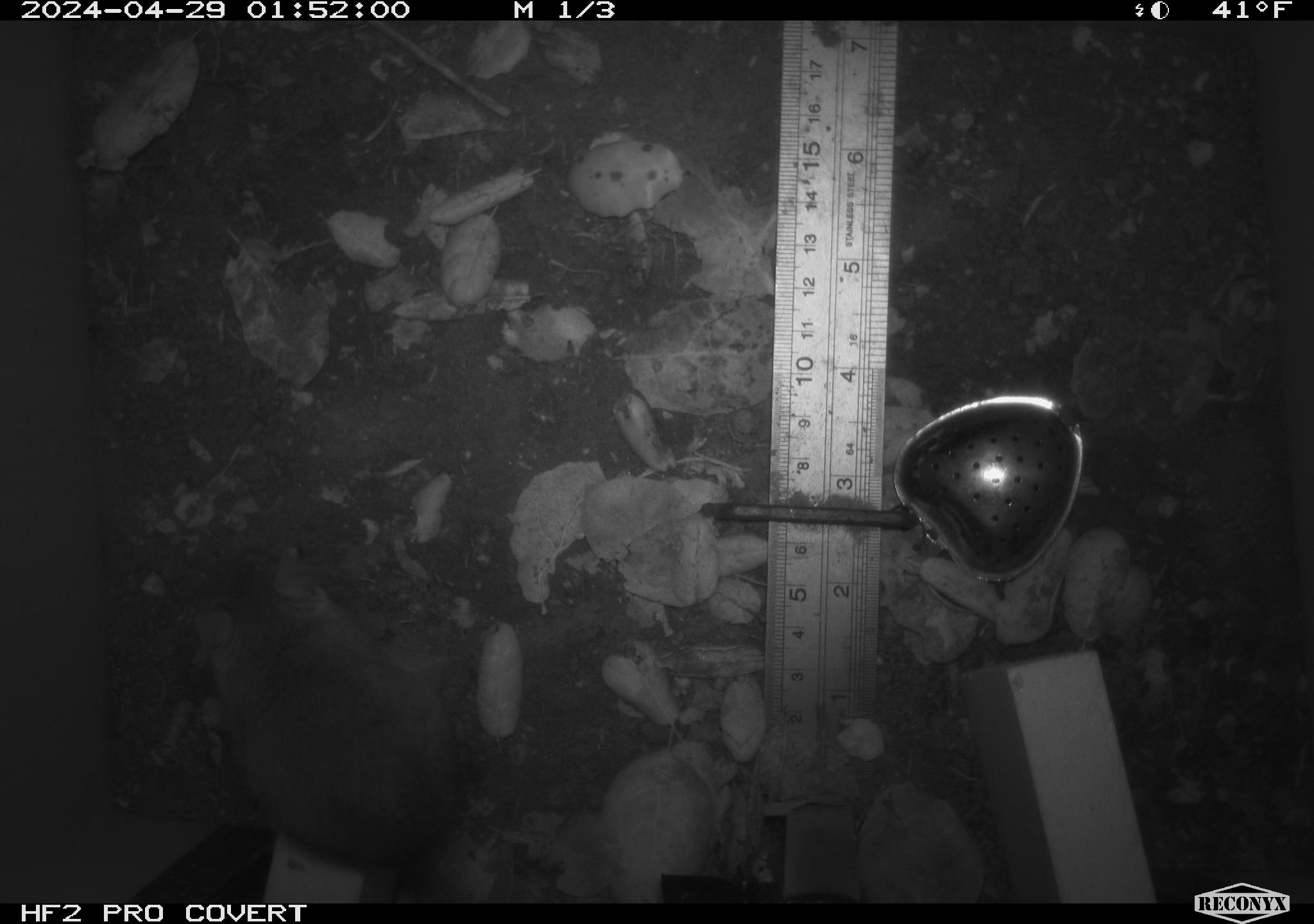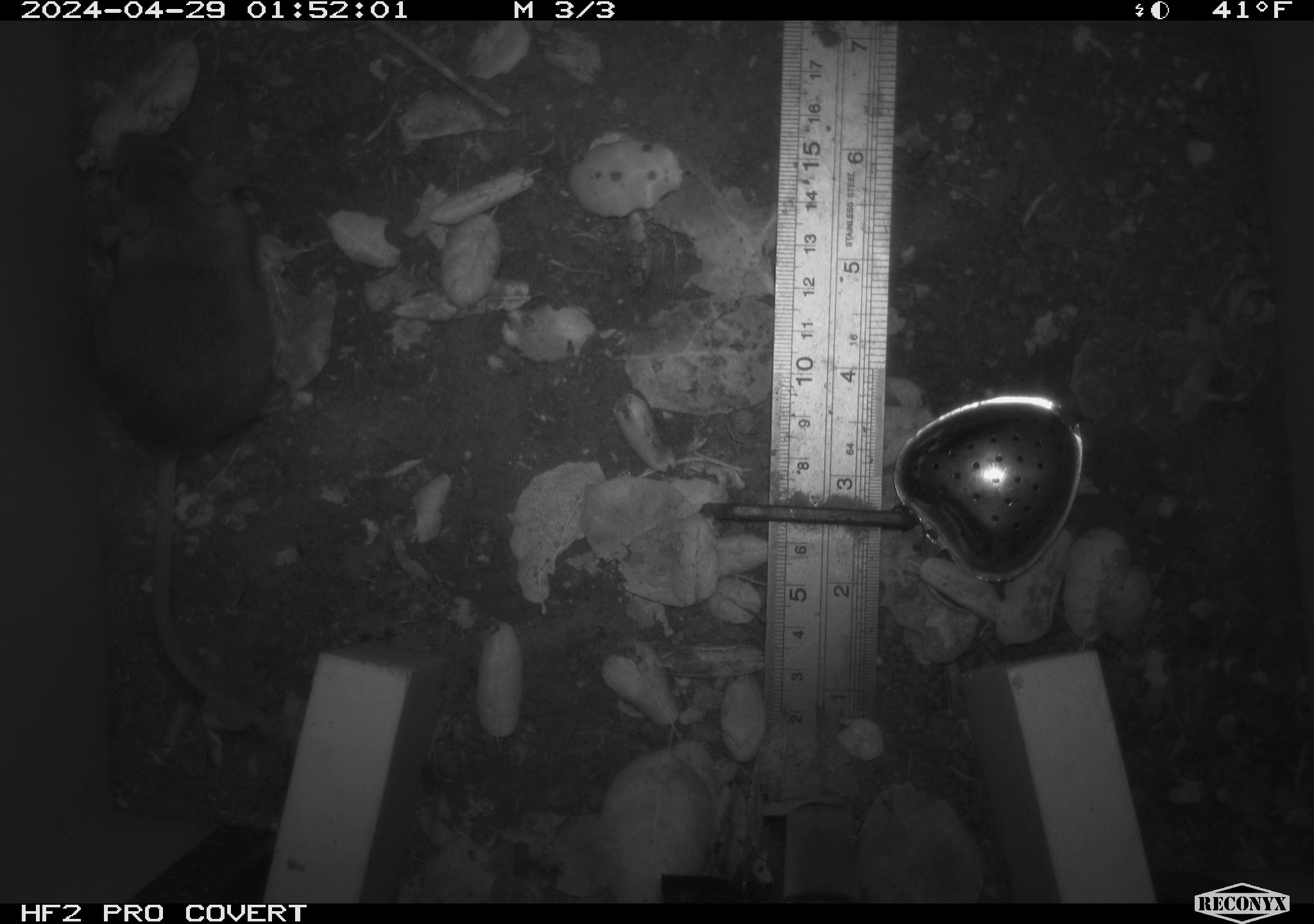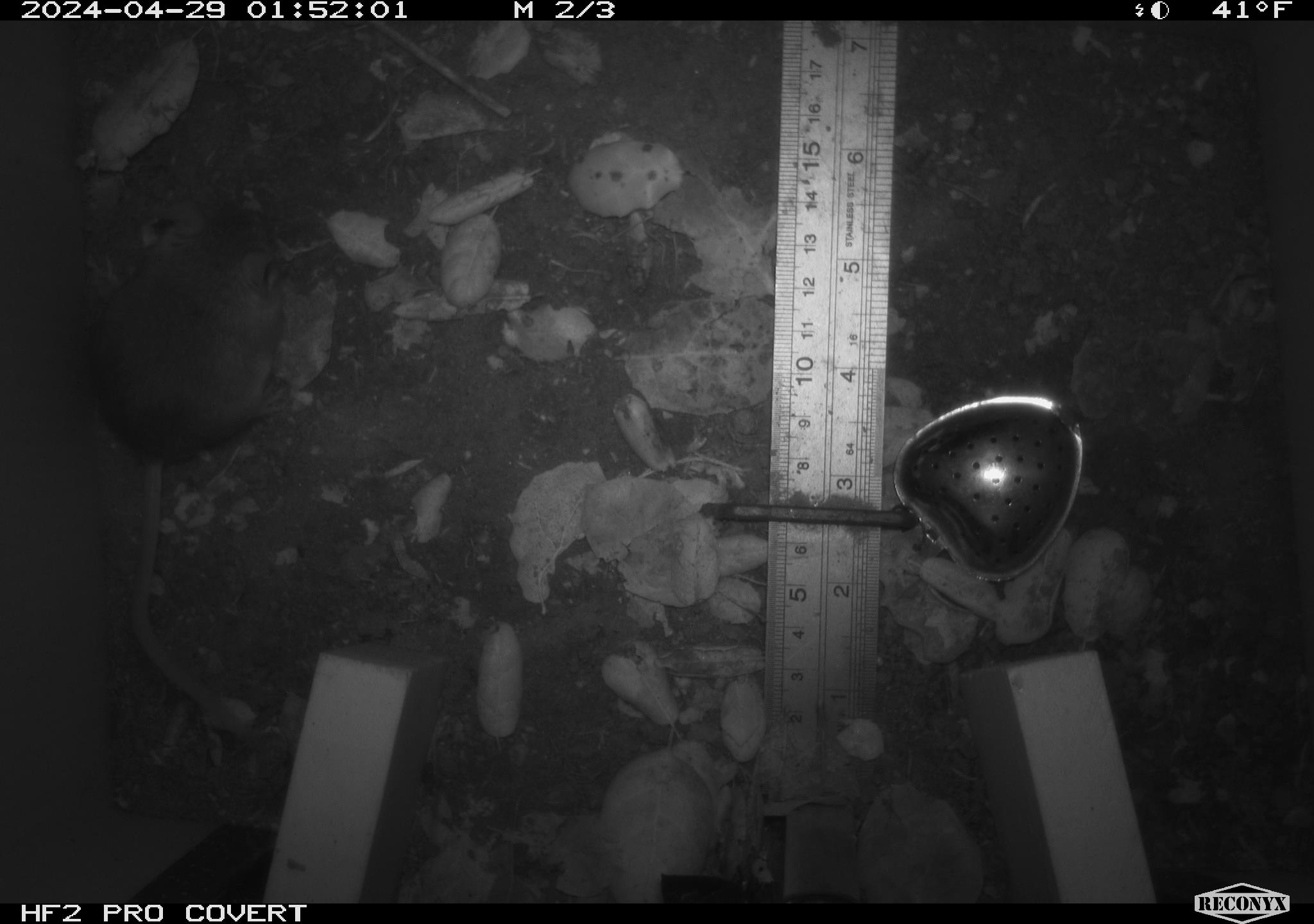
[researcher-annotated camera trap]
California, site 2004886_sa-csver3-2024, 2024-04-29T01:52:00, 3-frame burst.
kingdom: Animalia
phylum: Chordata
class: Mammalia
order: Rodentia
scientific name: Rodentia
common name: rodent